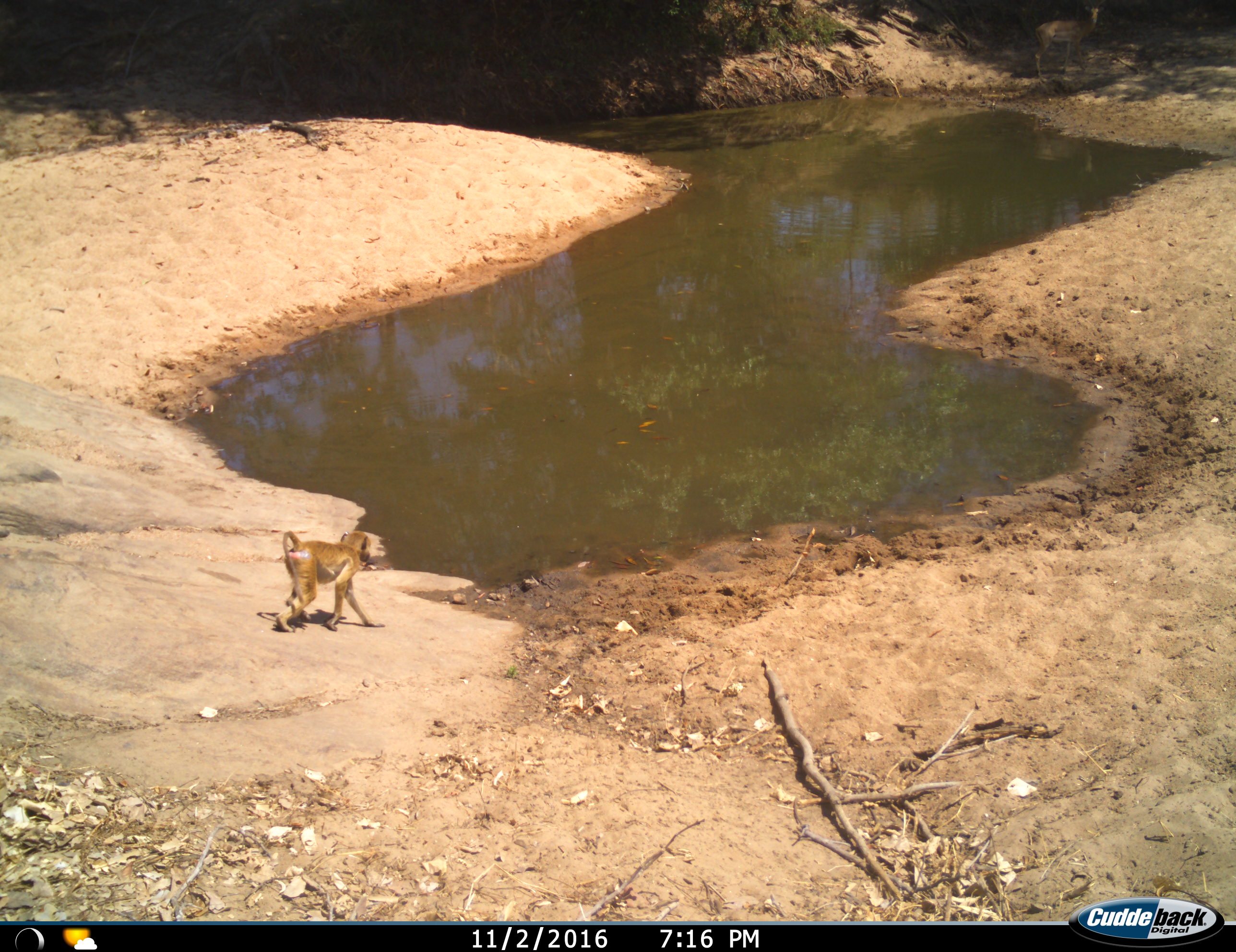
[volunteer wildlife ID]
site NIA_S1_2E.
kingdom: Animalia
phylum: Chordata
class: Mammalia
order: Primates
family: Cercopithecidae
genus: Papio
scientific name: Papio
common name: baboon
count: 1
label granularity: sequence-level